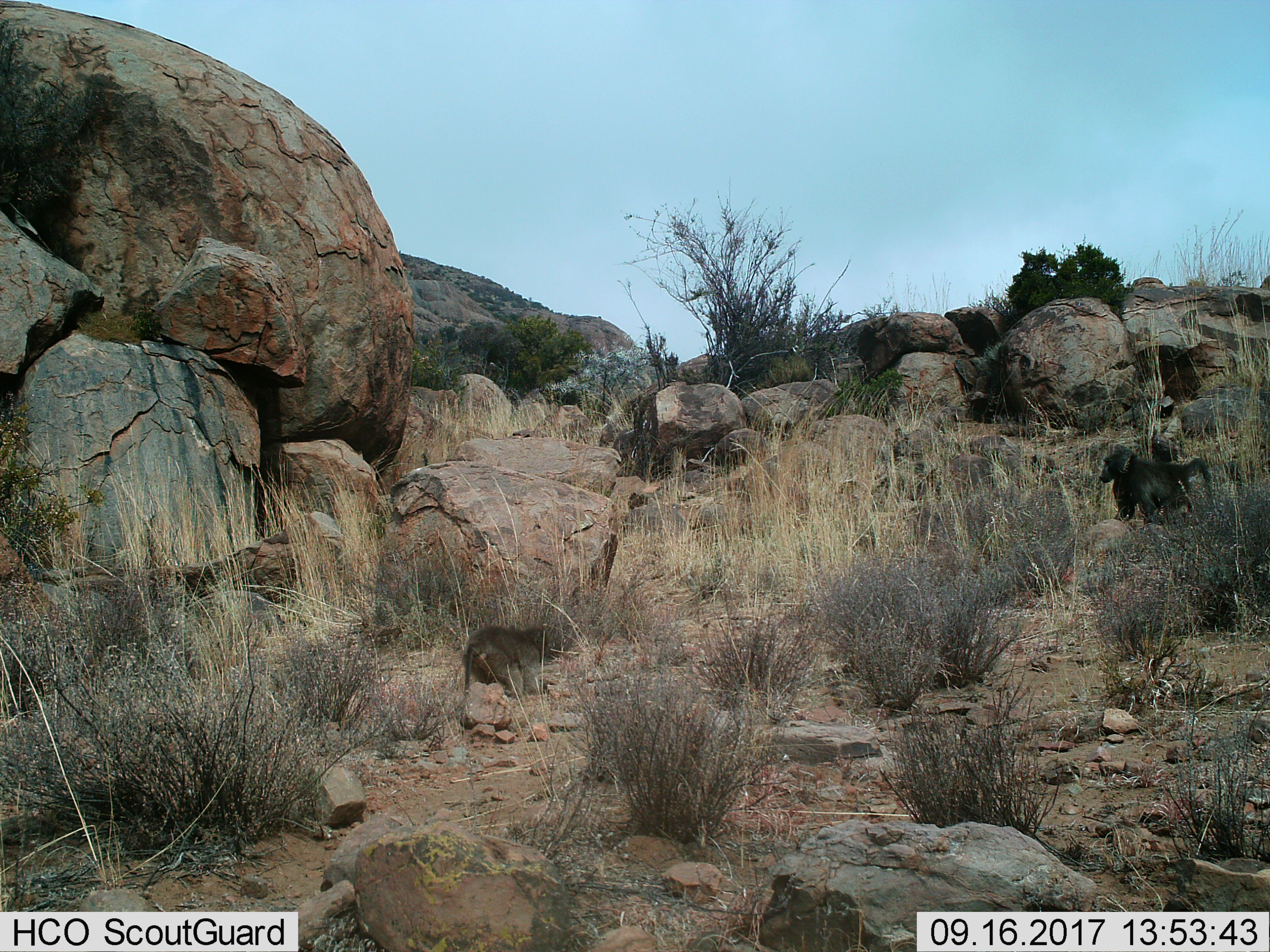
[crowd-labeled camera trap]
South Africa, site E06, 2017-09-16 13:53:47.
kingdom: Animalia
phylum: Chordata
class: Mammalia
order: Primates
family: Cercopithecidae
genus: Papio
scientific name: Papio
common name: baboon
Baboon (Papio), count 2. Behavior (volunteer vote fractions): standing 57%, resting 0%, moving 57%, interacting 14%. Young present (vote fraction): 57%. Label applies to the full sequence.